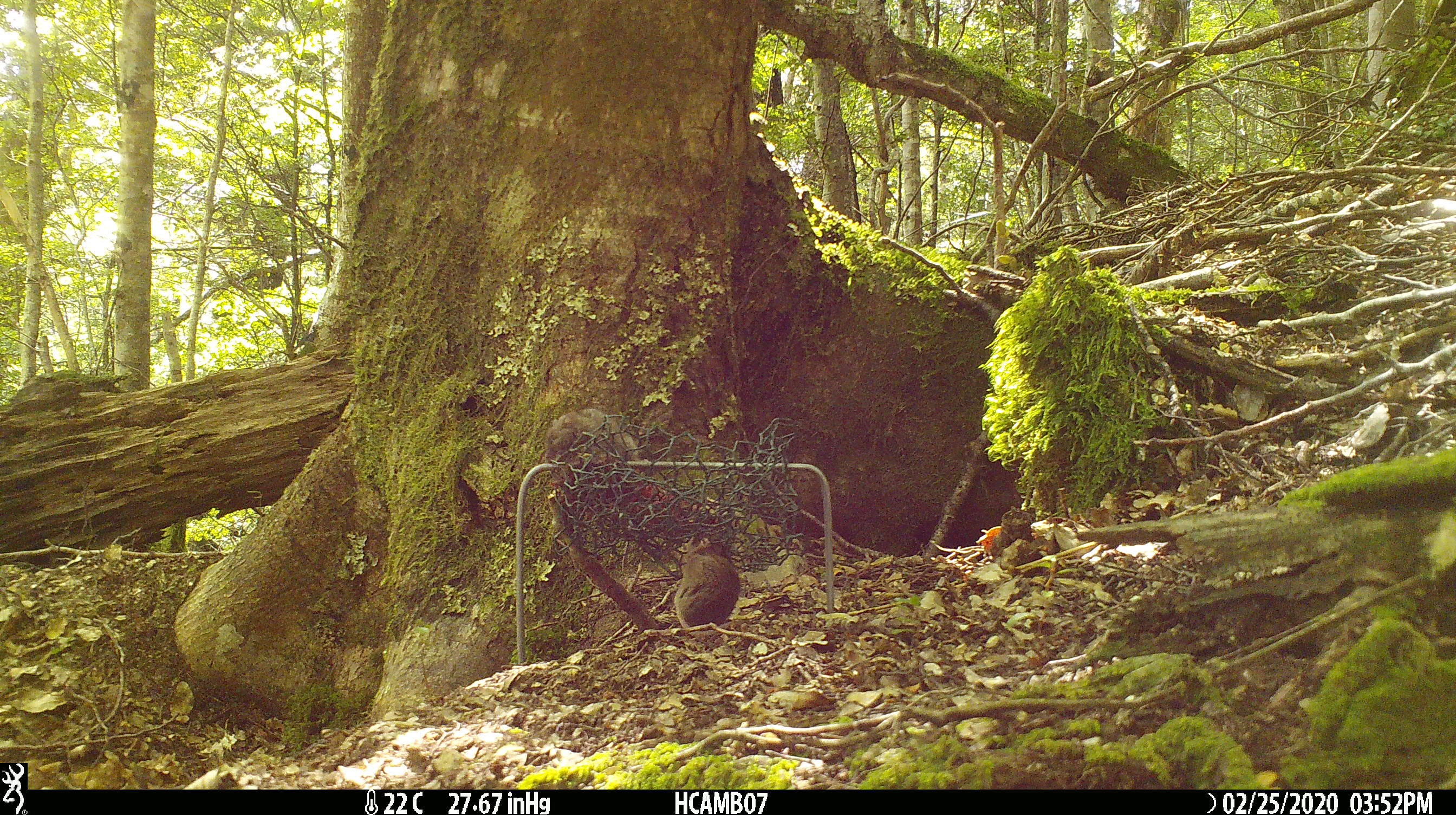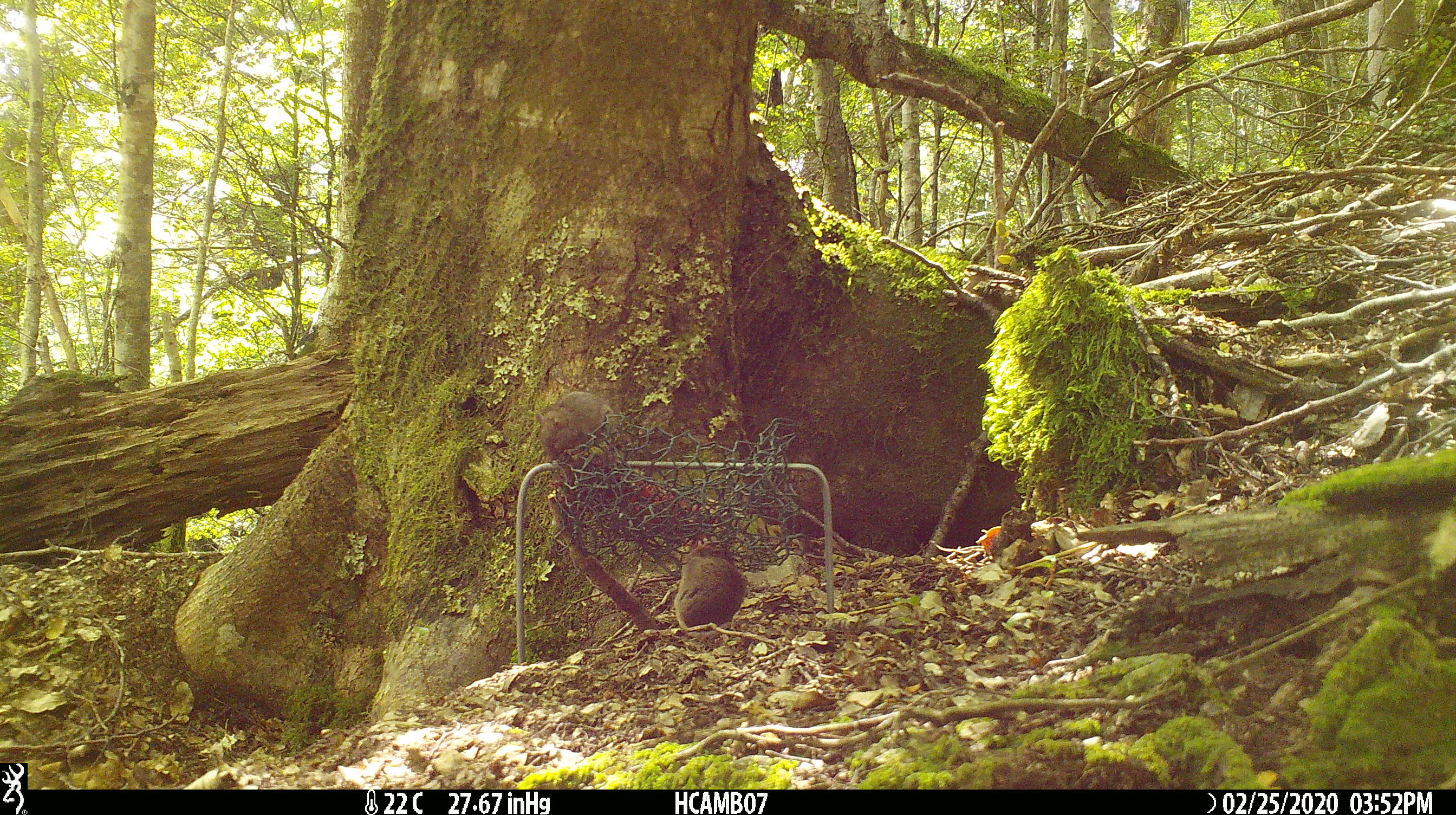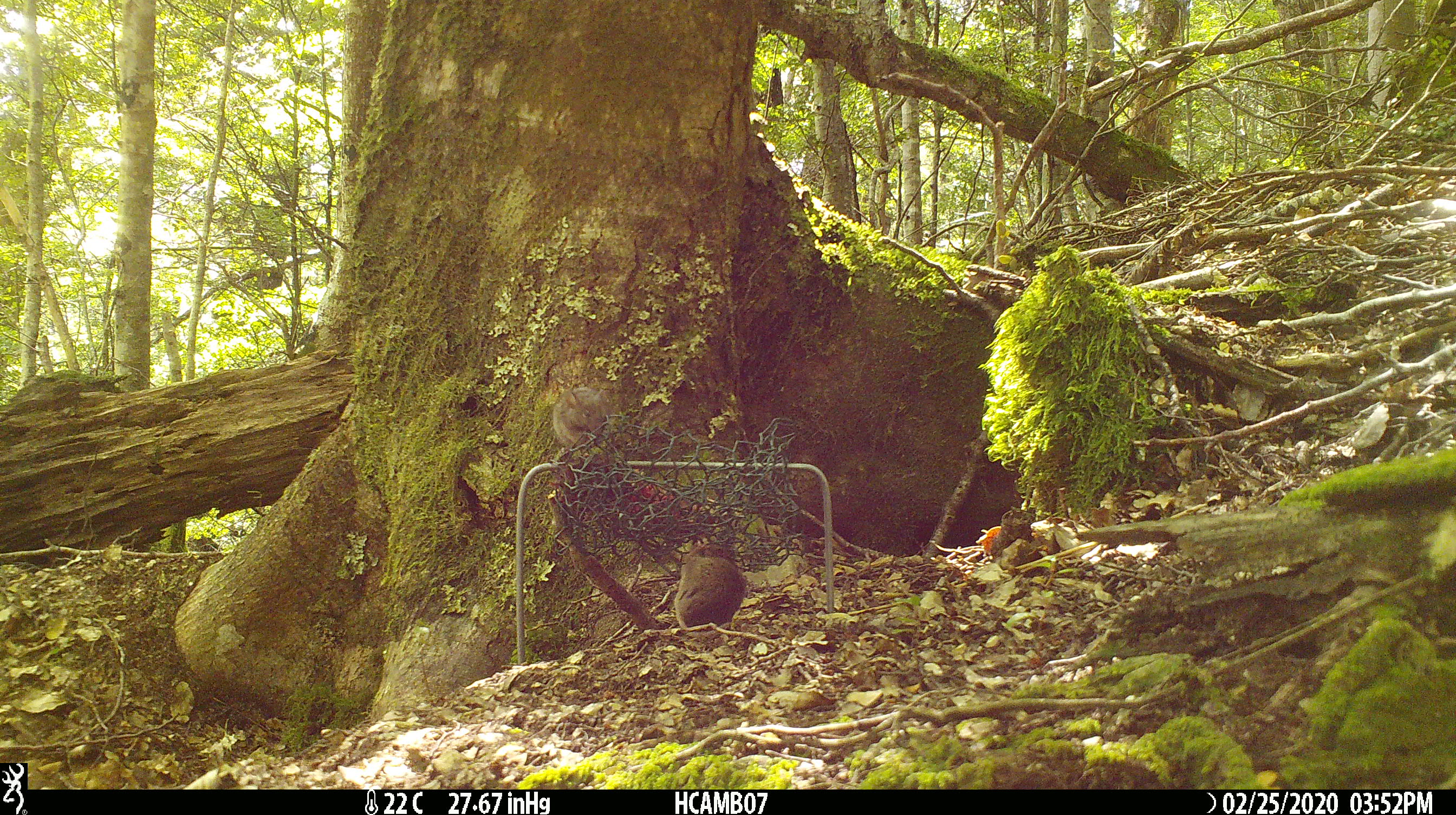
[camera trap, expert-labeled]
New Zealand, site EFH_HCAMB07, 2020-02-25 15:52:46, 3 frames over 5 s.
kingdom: Animalia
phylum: Chordata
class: Mammalia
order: Rodentia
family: Muridae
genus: Mus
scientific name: Mus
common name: mouse